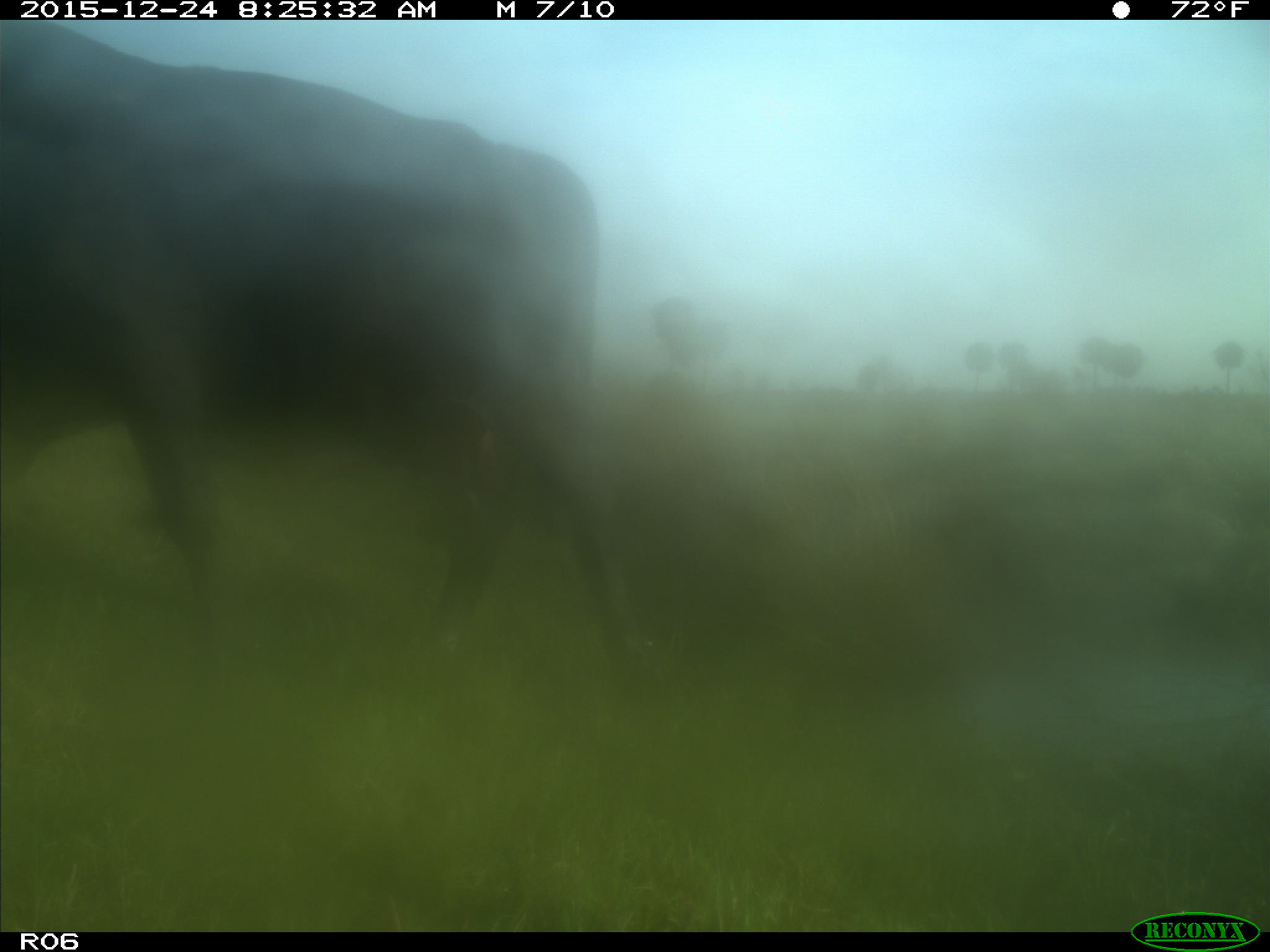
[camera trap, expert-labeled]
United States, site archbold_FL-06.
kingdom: Animalia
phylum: Chordata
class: Mammalia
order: Artiodactyla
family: Bovidae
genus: Bos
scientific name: Bos taurus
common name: domestic cow